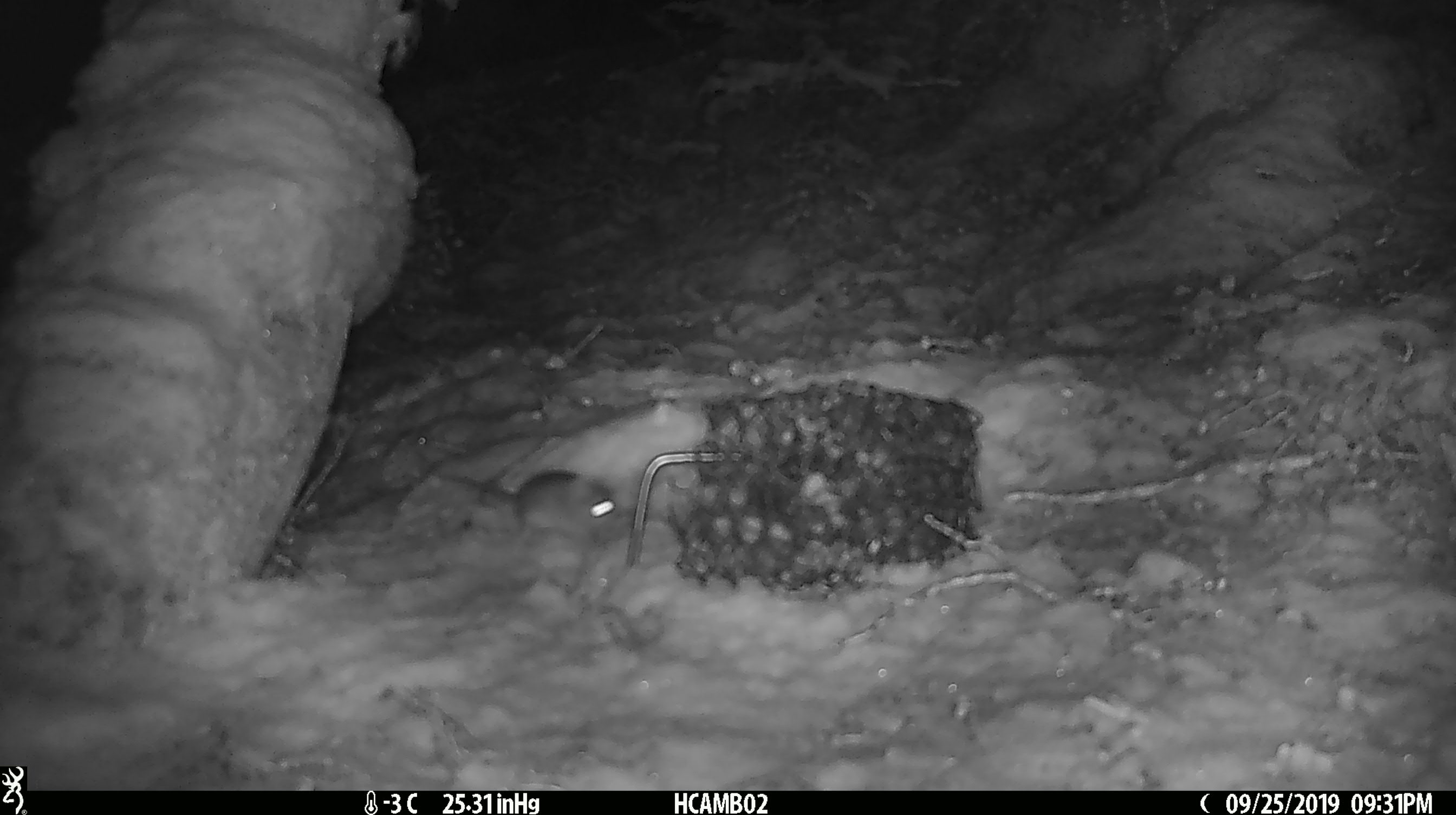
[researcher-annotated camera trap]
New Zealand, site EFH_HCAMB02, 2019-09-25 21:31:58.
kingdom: Animalia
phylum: Chordata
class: Mammalia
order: Rodentia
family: Muridae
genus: Mus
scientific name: Mus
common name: mouse